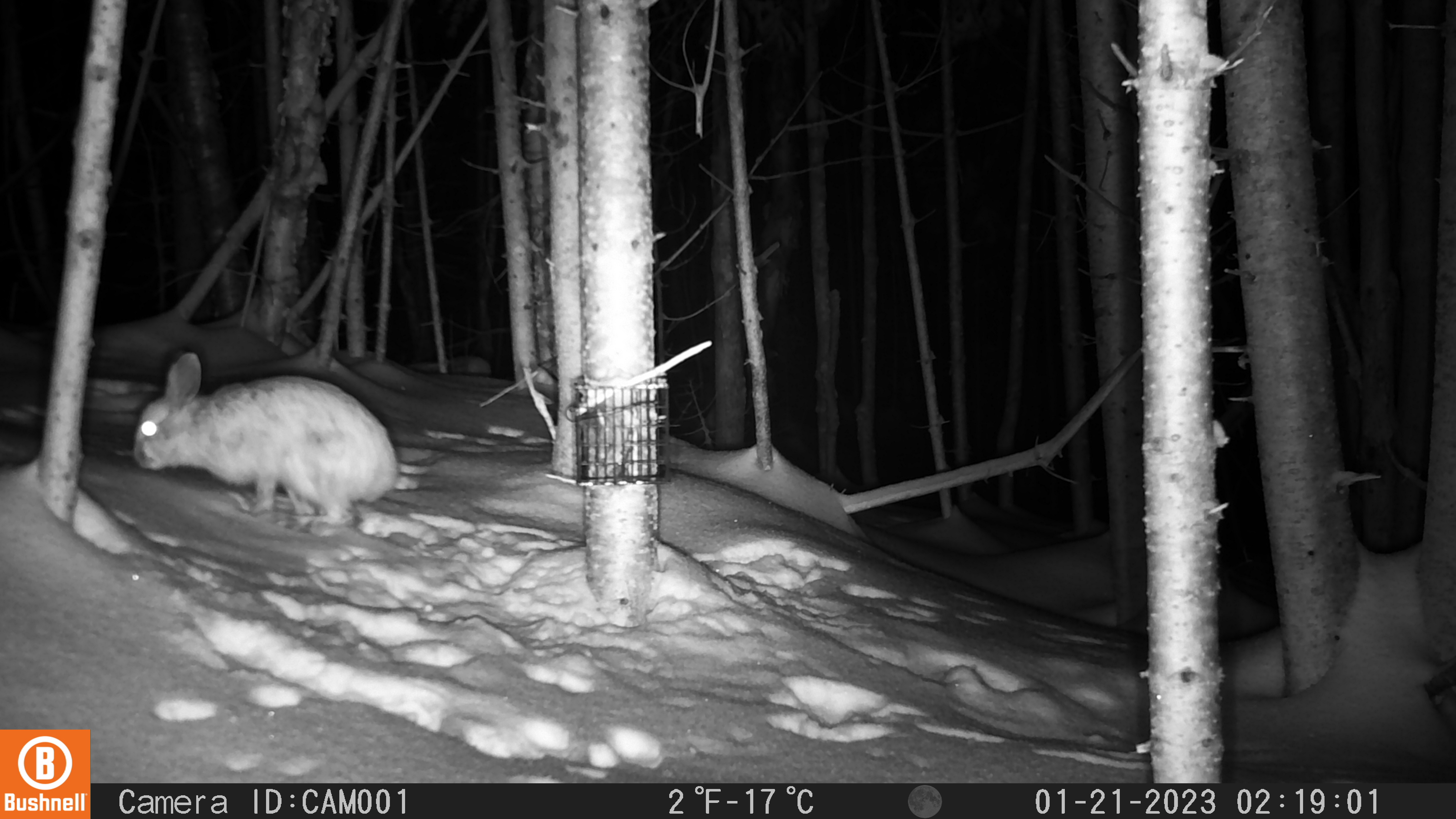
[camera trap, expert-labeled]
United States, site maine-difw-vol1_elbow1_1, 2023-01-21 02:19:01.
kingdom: Animalia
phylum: Chordata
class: Mammalia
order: Lagomorpha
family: Leporidae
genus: Lepus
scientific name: Lepus americanus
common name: snowshoe hare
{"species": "snowshoe hare (Lepus americanus)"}